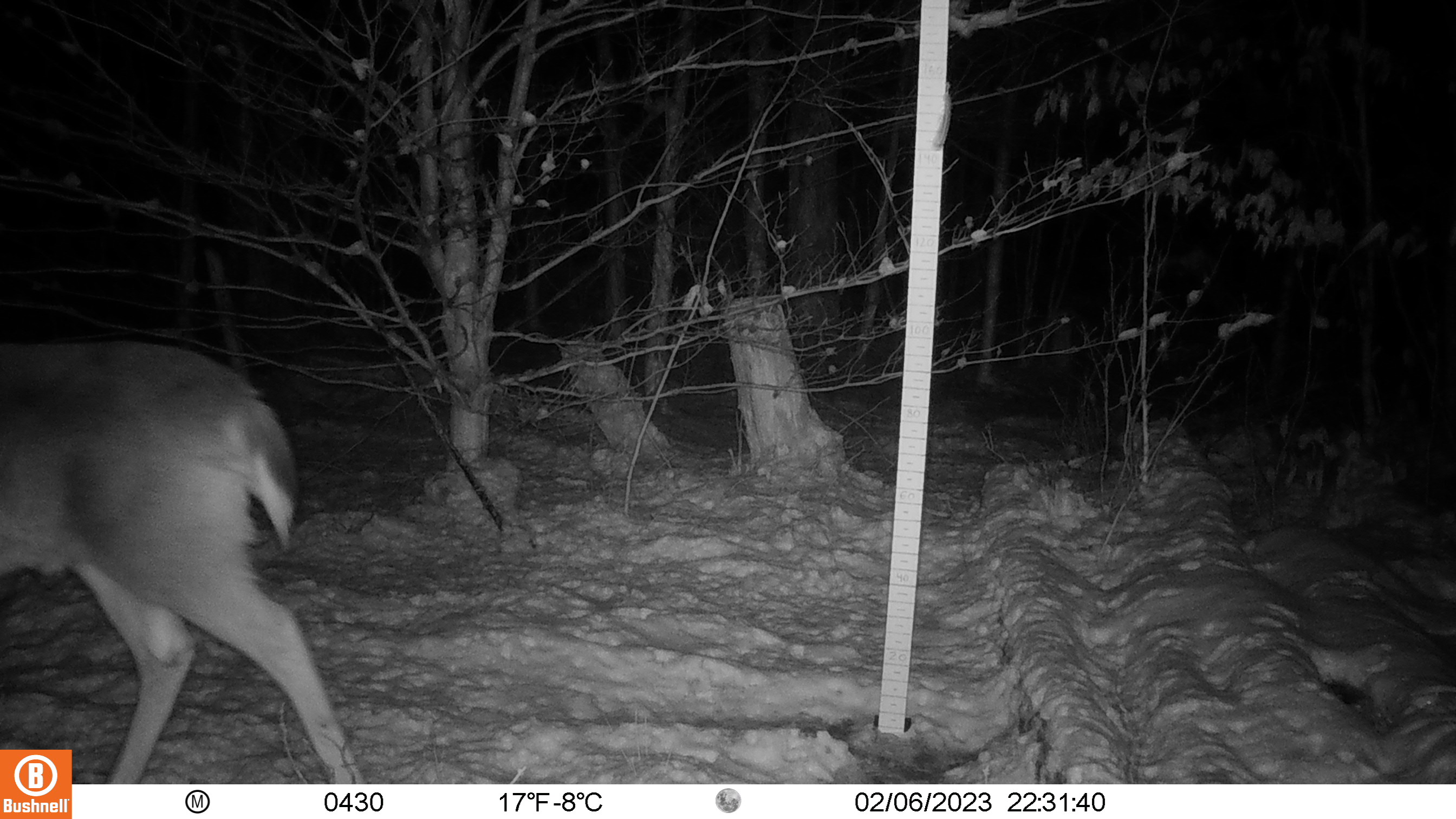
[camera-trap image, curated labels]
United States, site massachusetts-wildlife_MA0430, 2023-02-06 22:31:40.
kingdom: Animalia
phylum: Chordata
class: Mammalia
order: Artiodactyla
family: Cervidae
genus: Odocoileus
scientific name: Odocoileus virginianus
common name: white-tailed deer